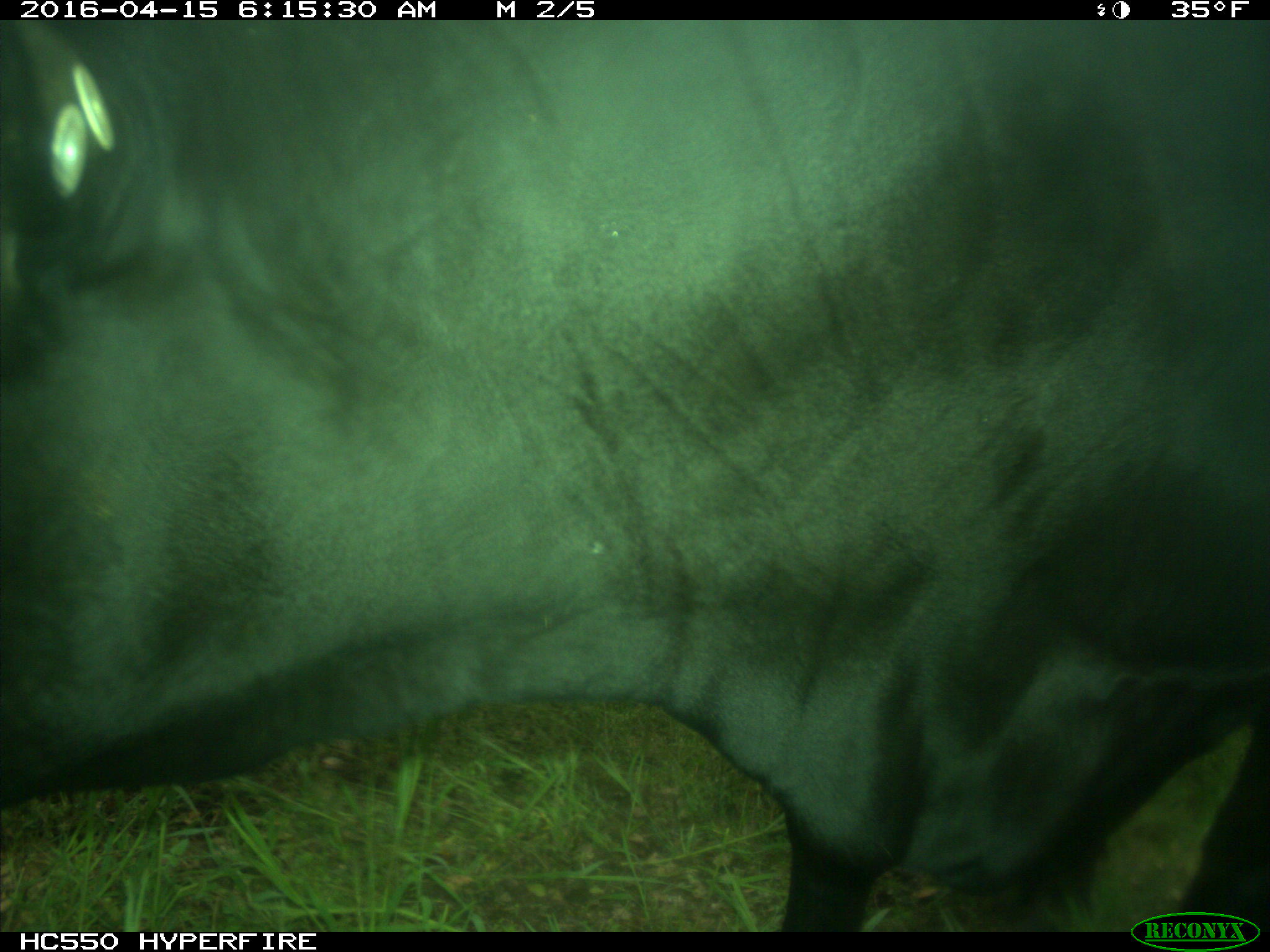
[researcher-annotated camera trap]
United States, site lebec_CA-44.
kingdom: Animalia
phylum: Chordata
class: Mammalia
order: Artiodactyla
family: Bovidae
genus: Bos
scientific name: Bos taurus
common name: domestic cow